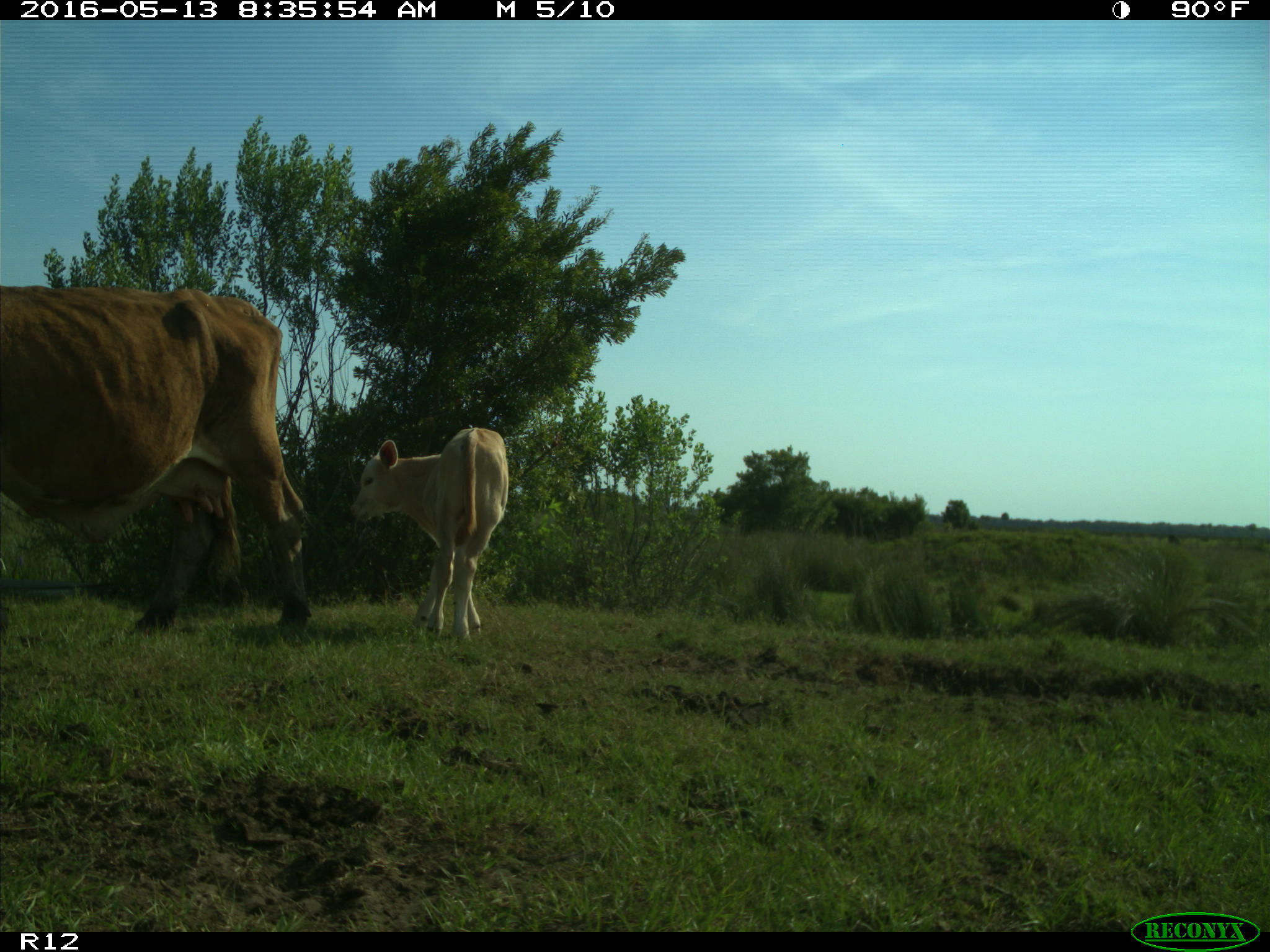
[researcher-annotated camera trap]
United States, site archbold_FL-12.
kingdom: Animalia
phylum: Chordata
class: Mammalia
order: Artiodactyla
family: Bovidae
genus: Bos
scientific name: Bos taurus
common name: domestic cow